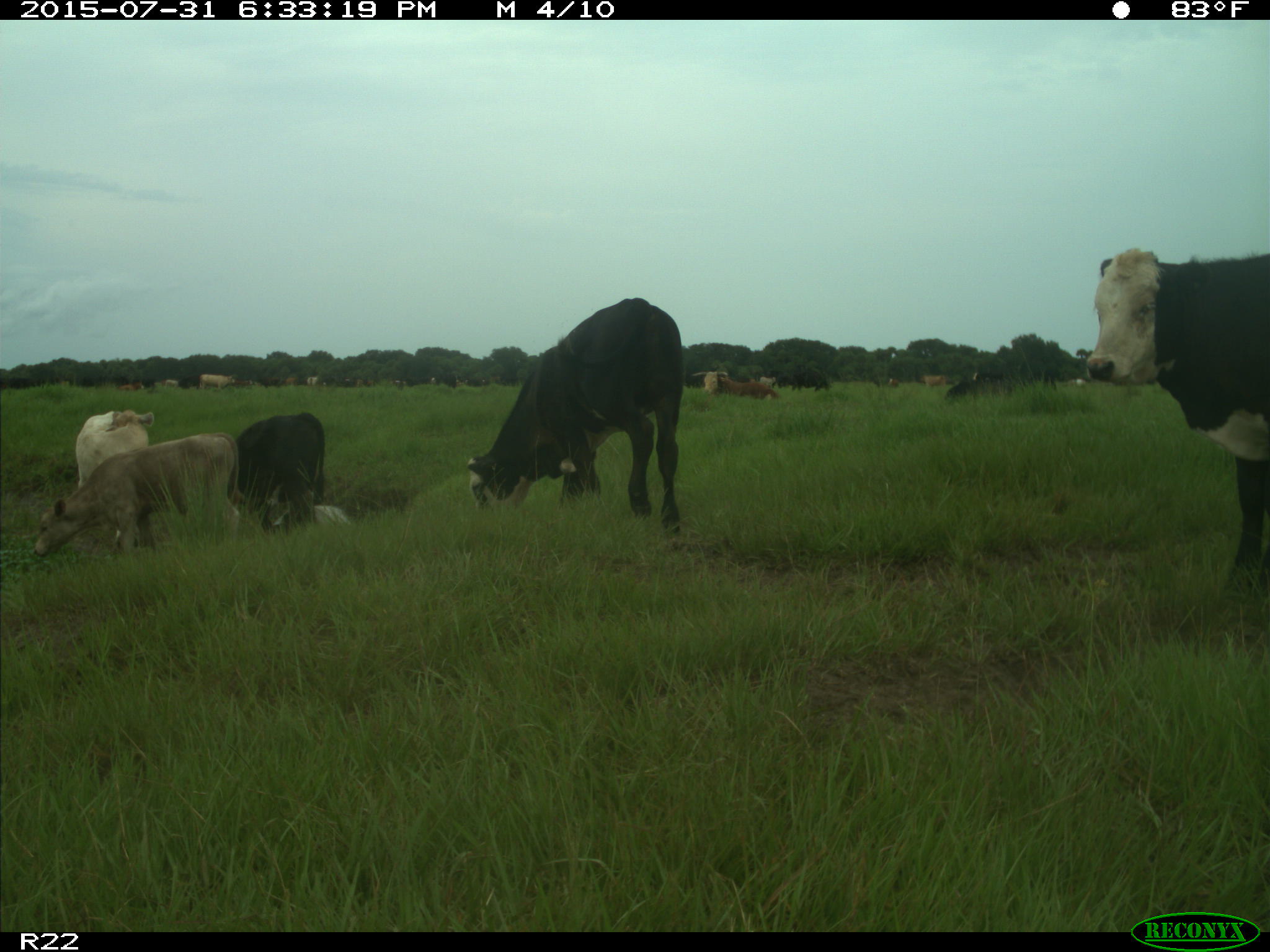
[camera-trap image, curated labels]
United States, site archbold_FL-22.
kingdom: Animalia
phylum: Chordata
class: Mammalia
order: Artiodactyla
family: Bovidae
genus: Bos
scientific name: Bos taurus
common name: domestic cow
Bos taurus (domestic cow).